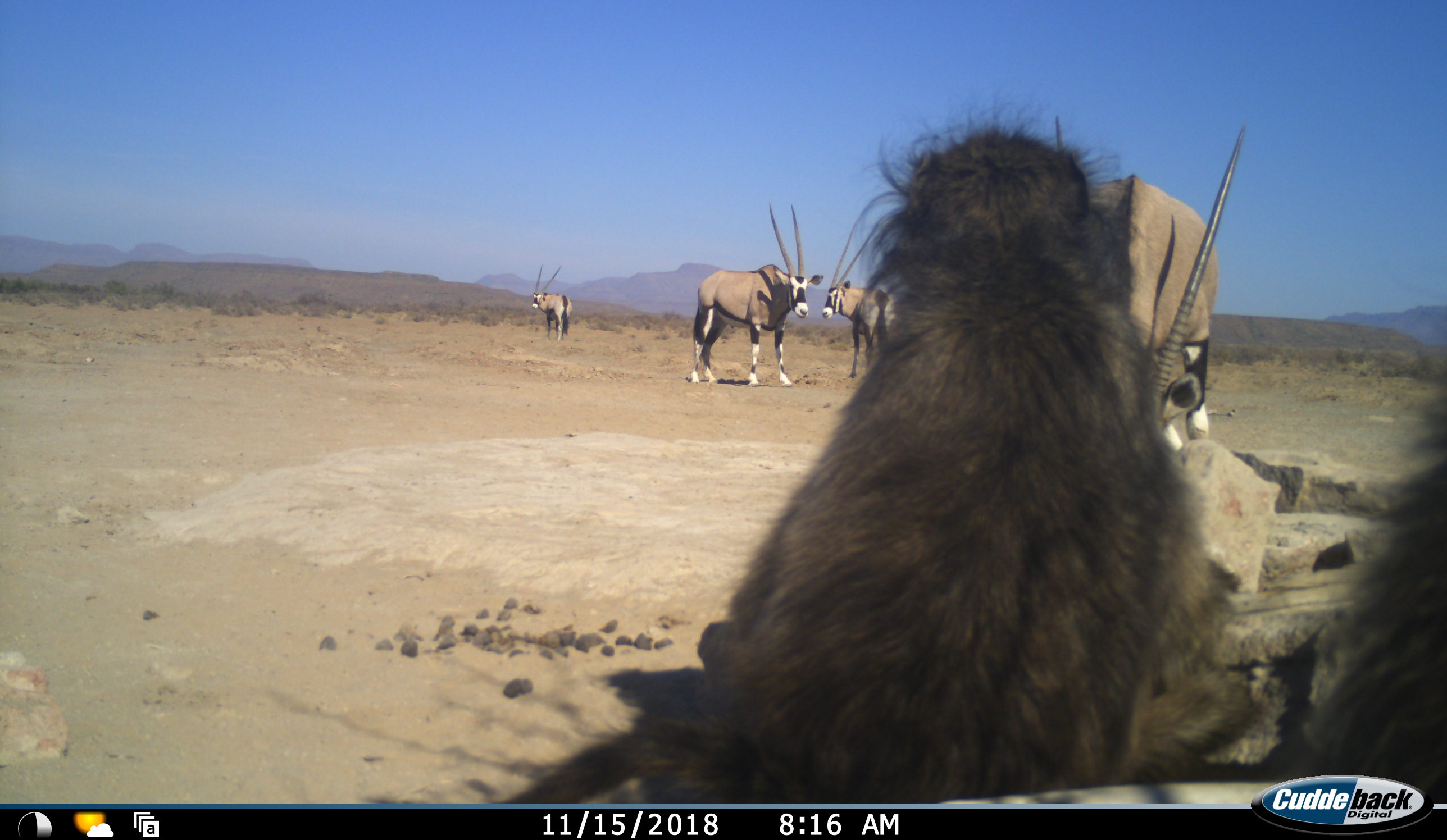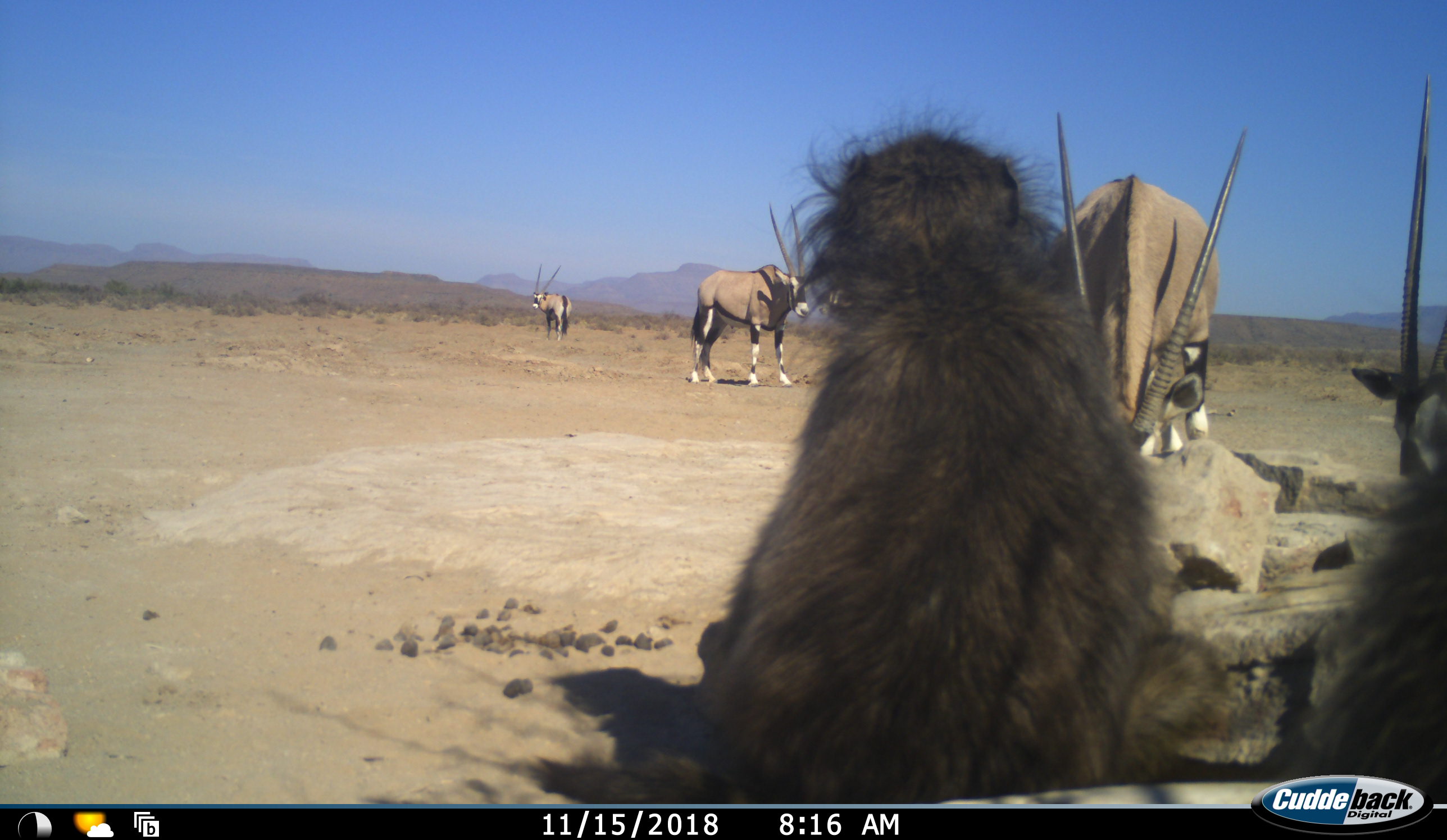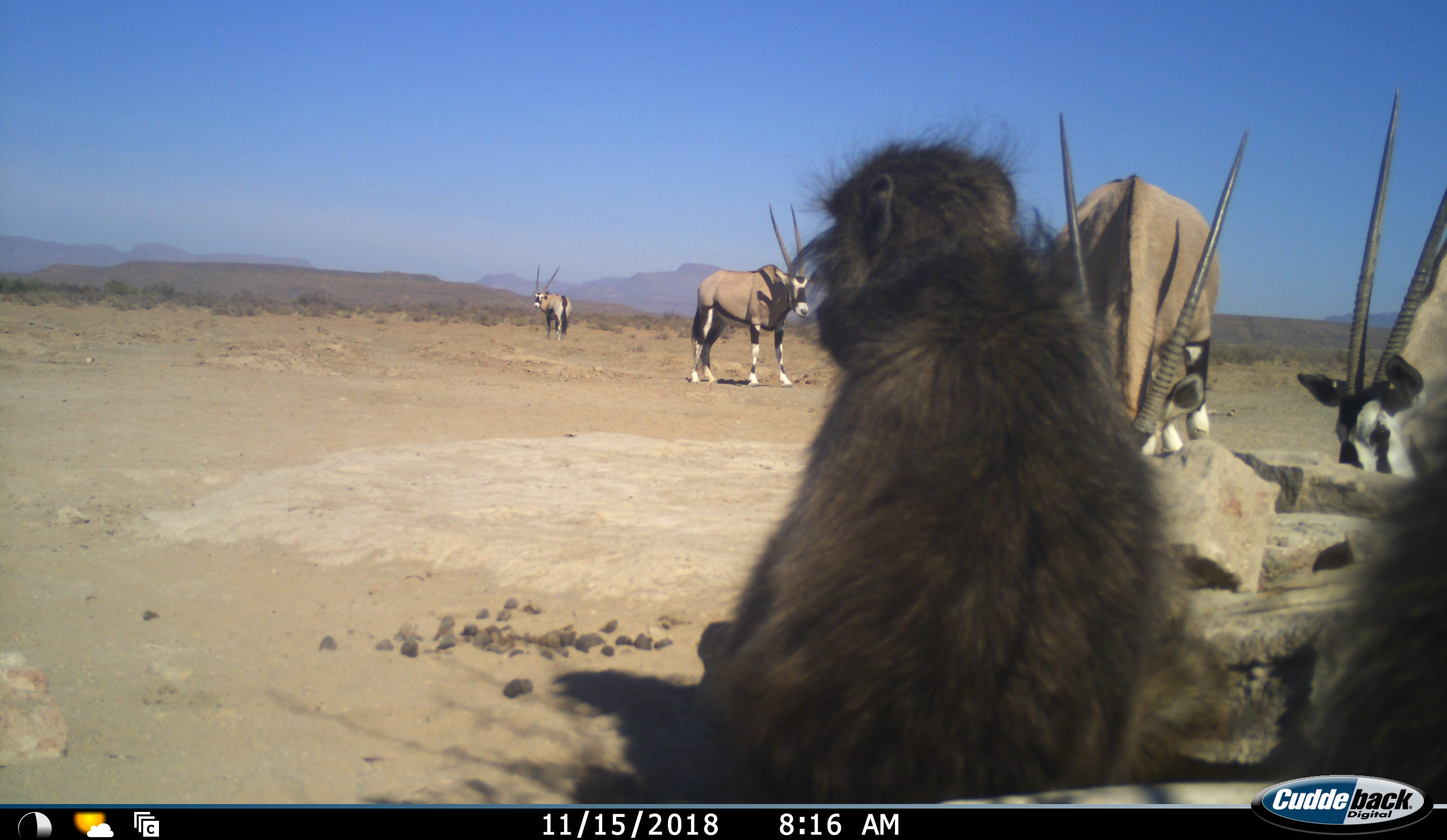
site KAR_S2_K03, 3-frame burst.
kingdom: Animalia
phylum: Chordata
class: Mammalia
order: Primates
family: Cercopithecidae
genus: Papio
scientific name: Papio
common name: baboon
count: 2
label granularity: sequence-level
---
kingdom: Animalia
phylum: Chordata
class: Mammalia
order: Artiodactyla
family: Bovidae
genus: Oryx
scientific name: Oryx gazella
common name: gemsbok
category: oryx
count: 5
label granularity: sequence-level